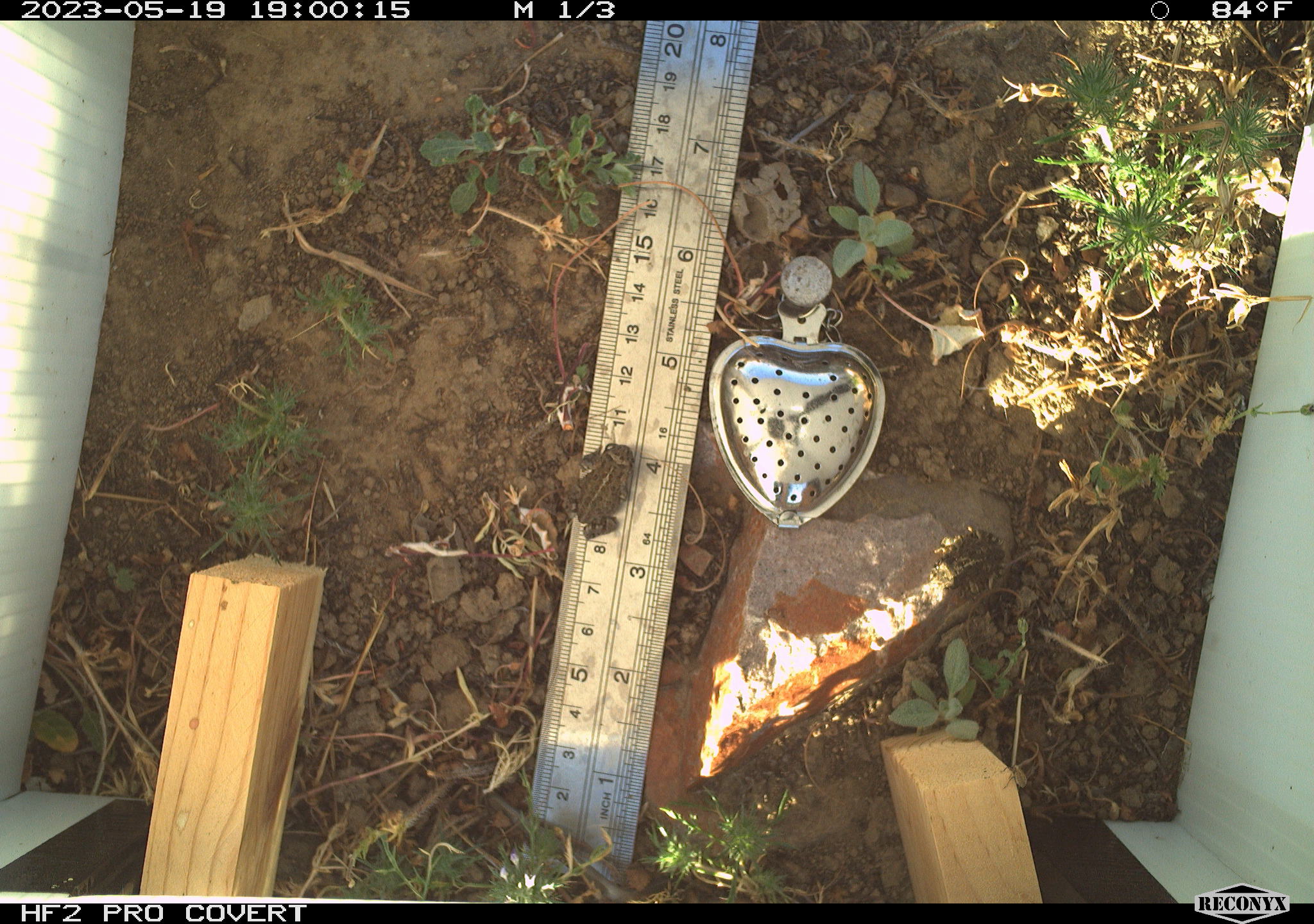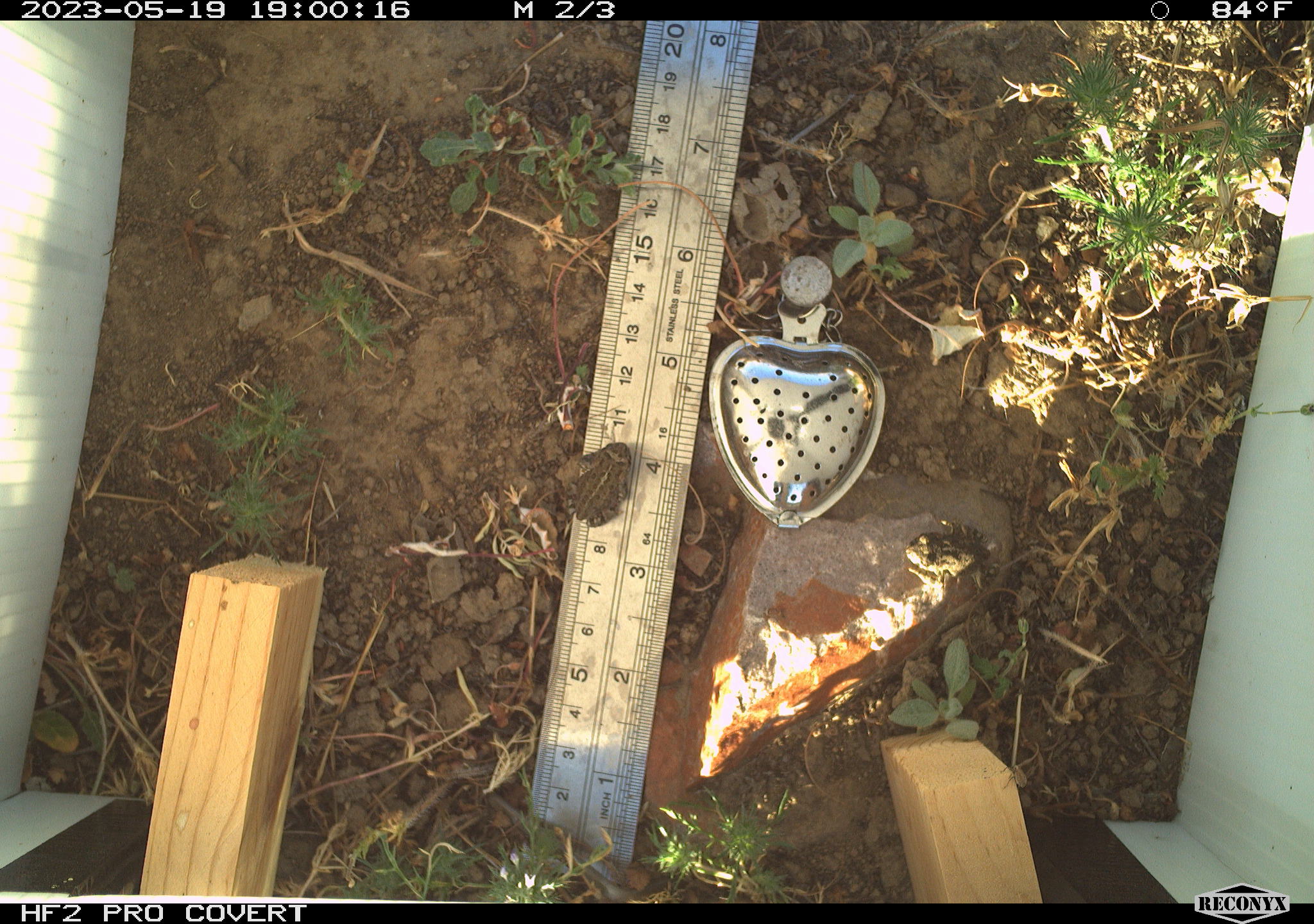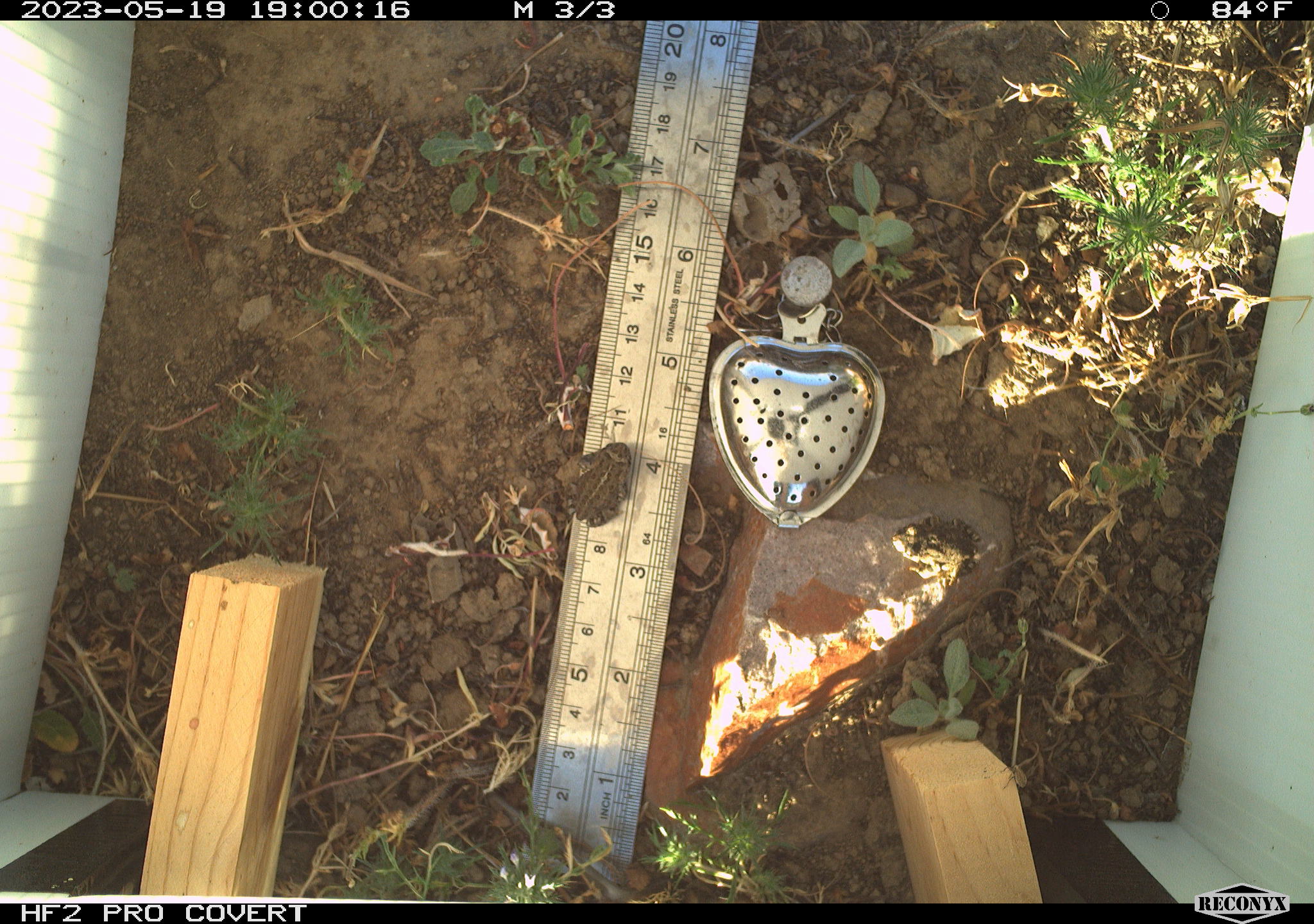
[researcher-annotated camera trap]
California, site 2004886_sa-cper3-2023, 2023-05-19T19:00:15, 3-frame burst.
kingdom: Animalia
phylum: Chordata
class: Amphibia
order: Anura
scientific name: Anura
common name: frogs